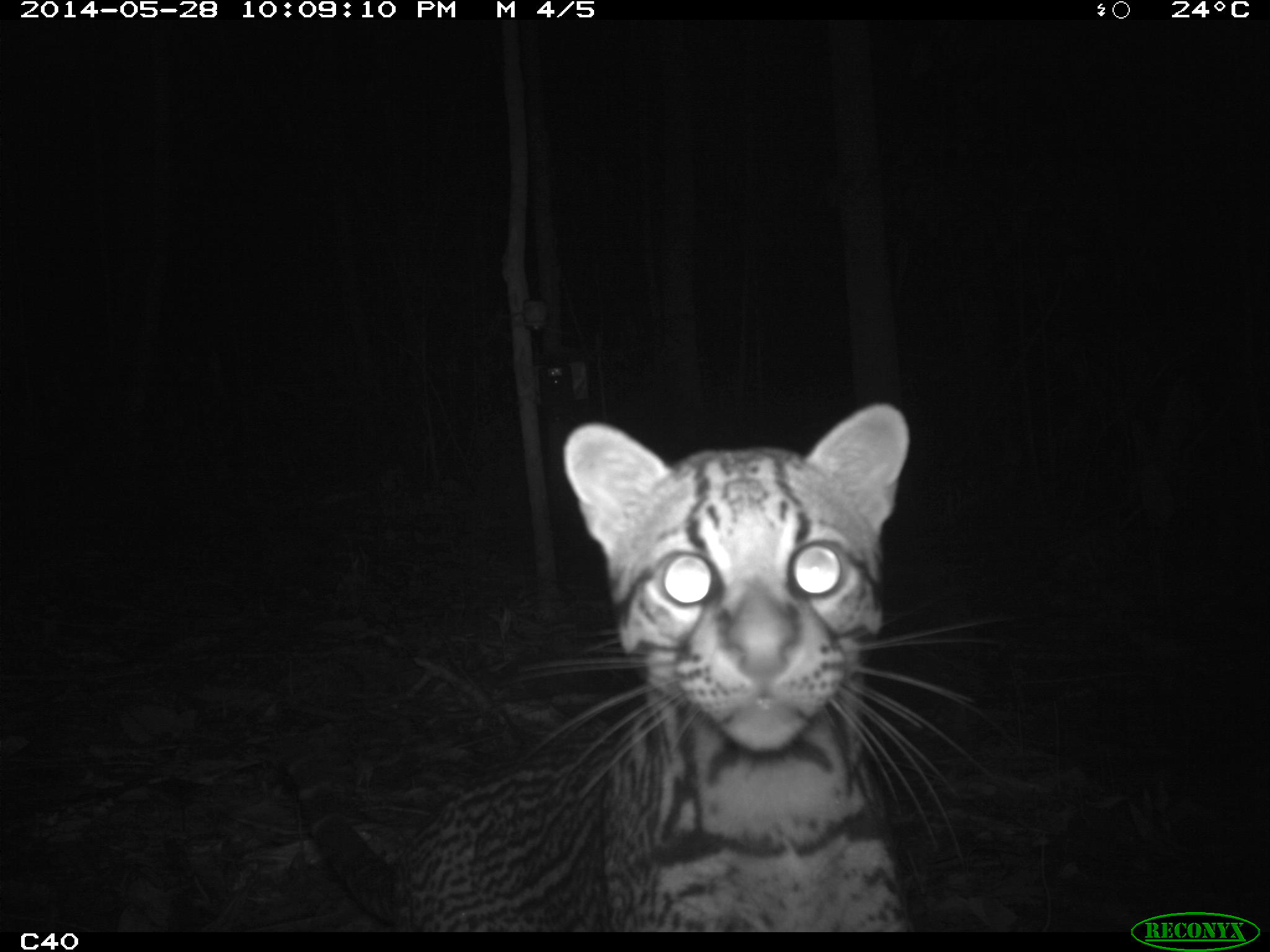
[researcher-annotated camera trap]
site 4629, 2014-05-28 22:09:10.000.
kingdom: Animalia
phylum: Chordata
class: Mammalia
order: Carnivora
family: Felidae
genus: Leopardus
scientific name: Leopardus pardalis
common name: ocelot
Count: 1.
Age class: adult.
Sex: male.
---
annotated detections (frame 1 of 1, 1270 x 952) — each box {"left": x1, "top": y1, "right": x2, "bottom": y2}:
leopardus pardalis: {"left": 272, "top": 397, "right": 1001, "bottom": 932}